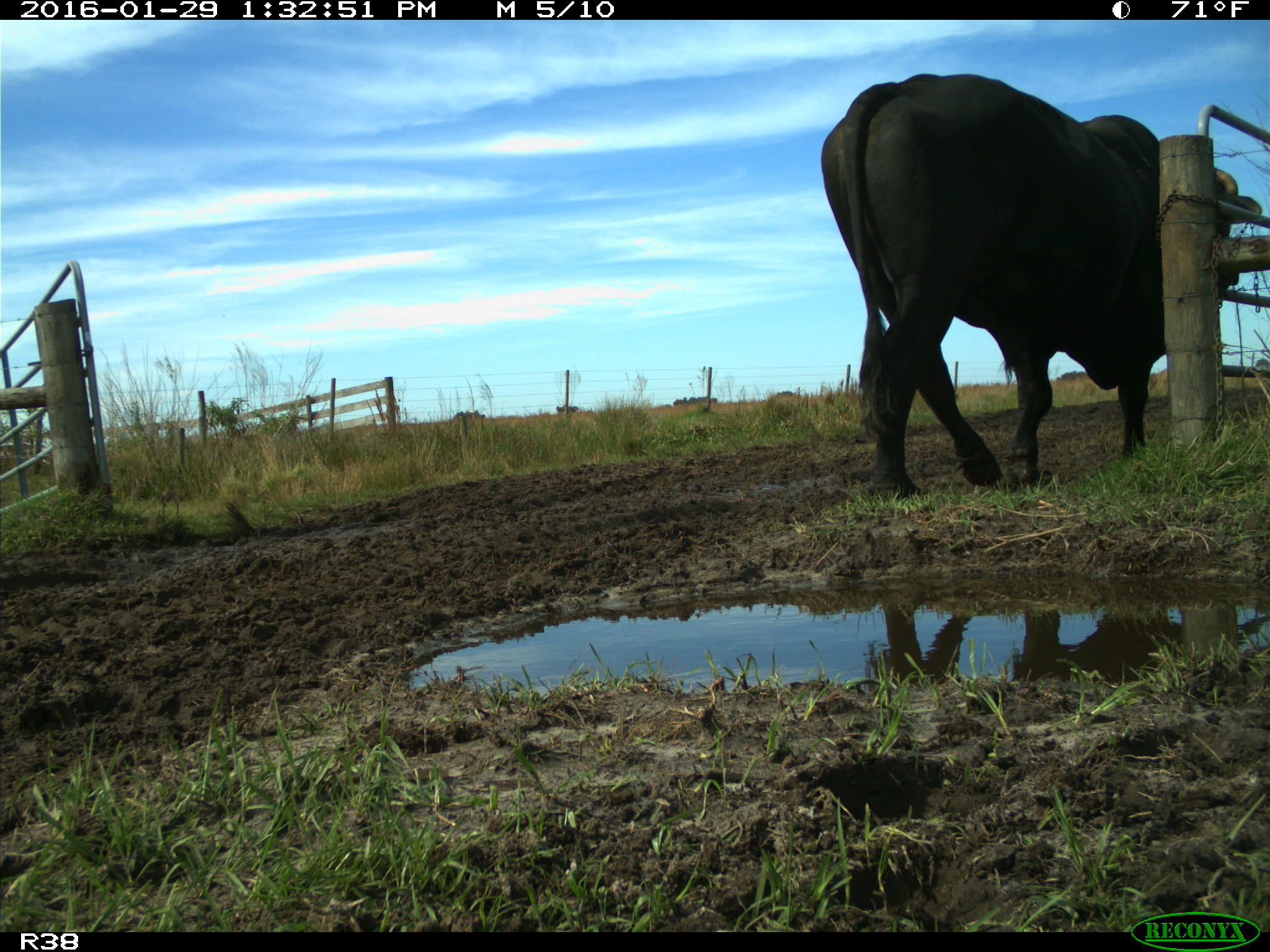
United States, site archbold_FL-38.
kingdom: Animalia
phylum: Chordata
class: Mammalia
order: Artiodactyla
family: Bovidae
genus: Bos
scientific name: Bos taurus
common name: domestic cow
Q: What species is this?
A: Bos taurus (domestic cow).